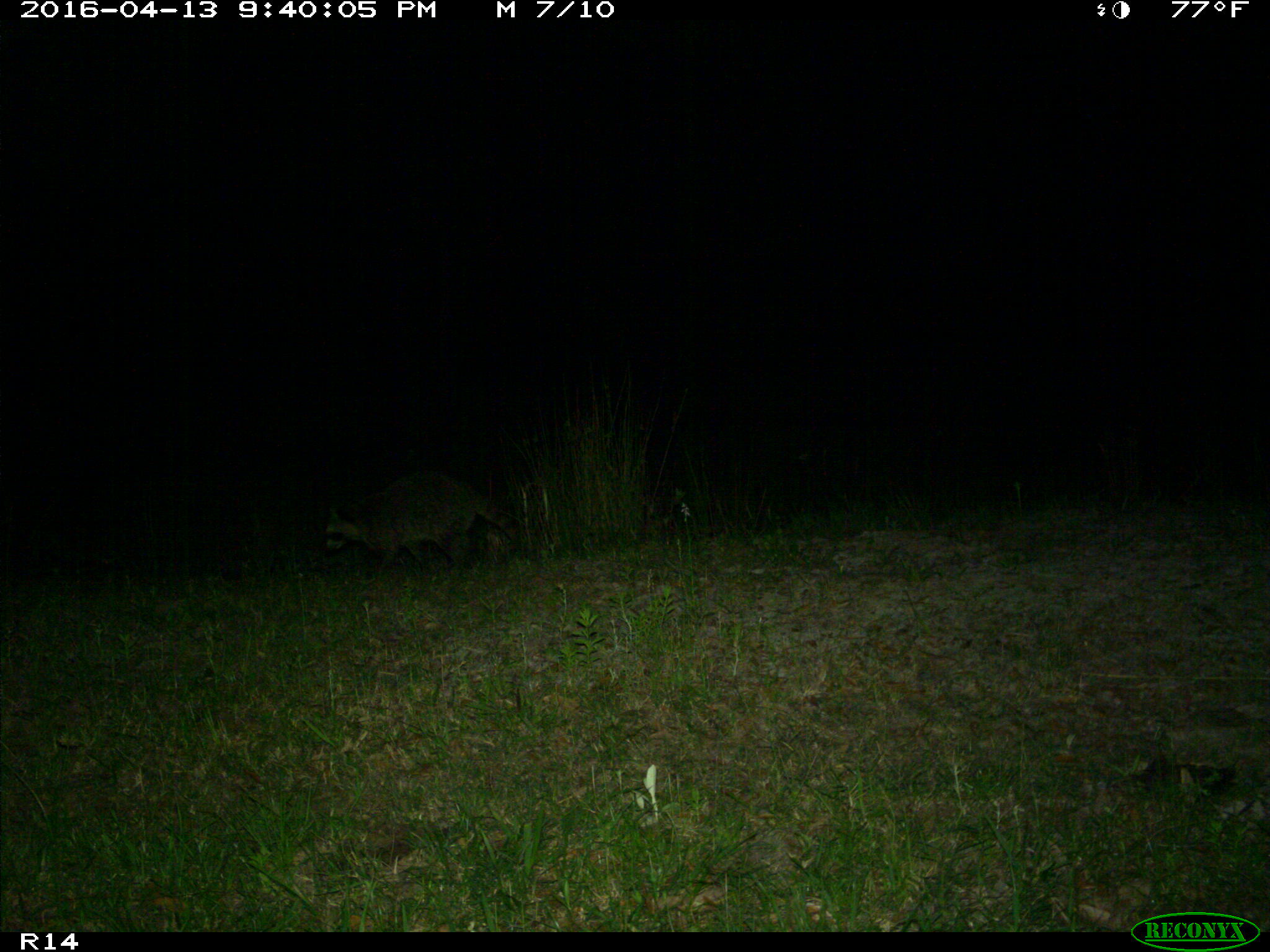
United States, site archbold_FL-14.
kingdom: Animalia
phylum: Chordata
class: Mammalia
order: Carnivora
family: Procyonidae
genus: Procyon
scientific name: Procyon lotor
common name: common raccoon